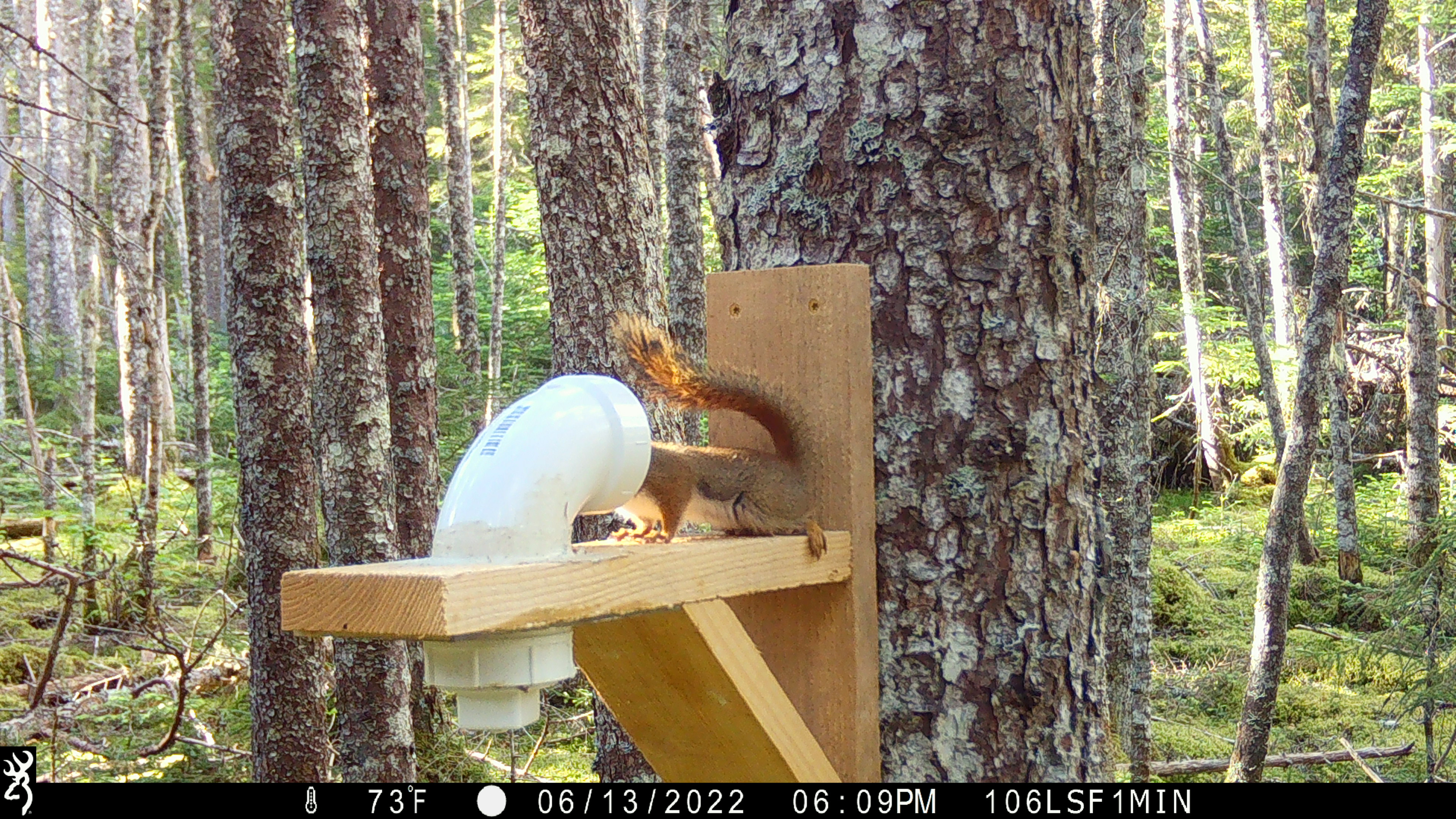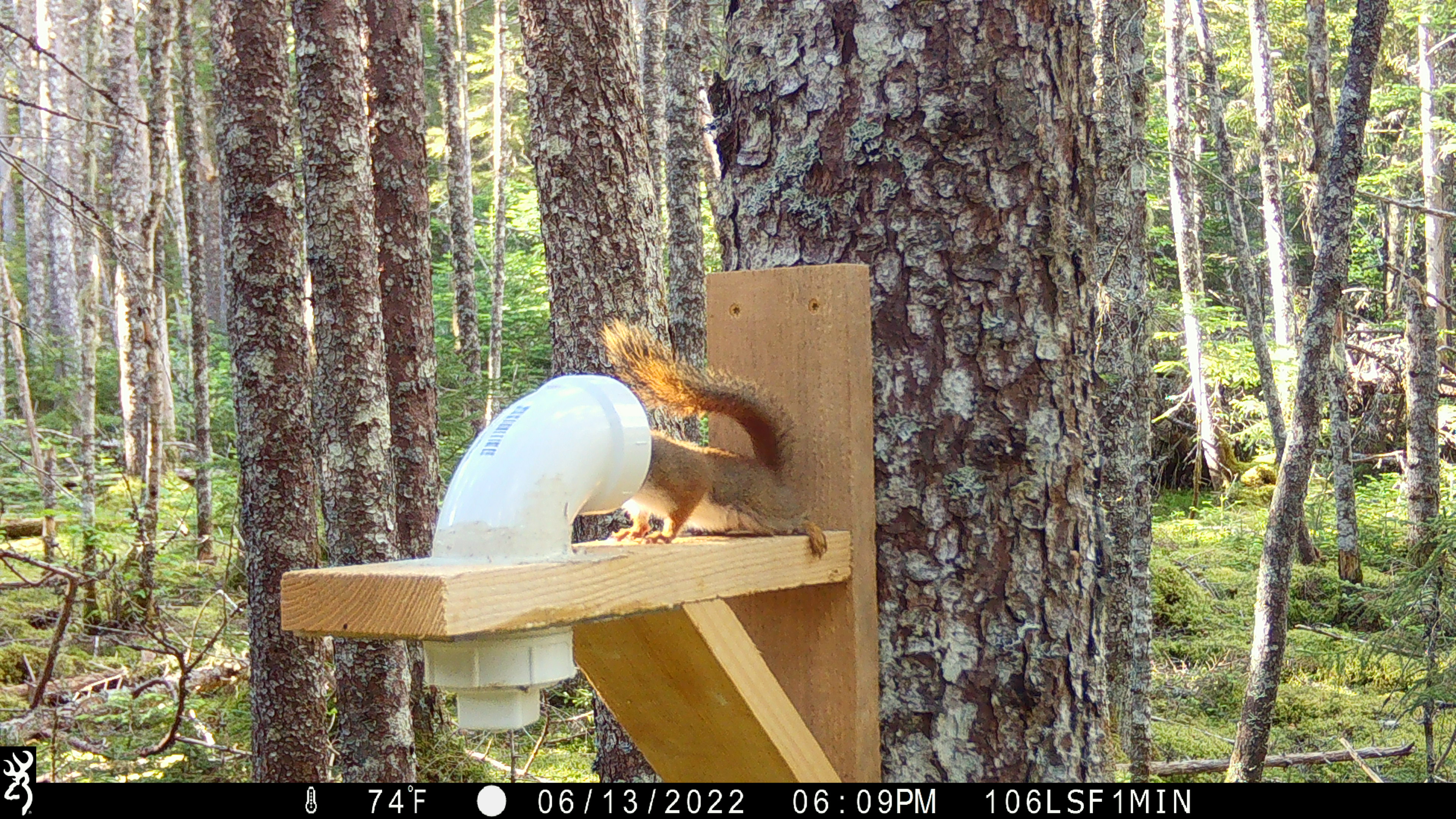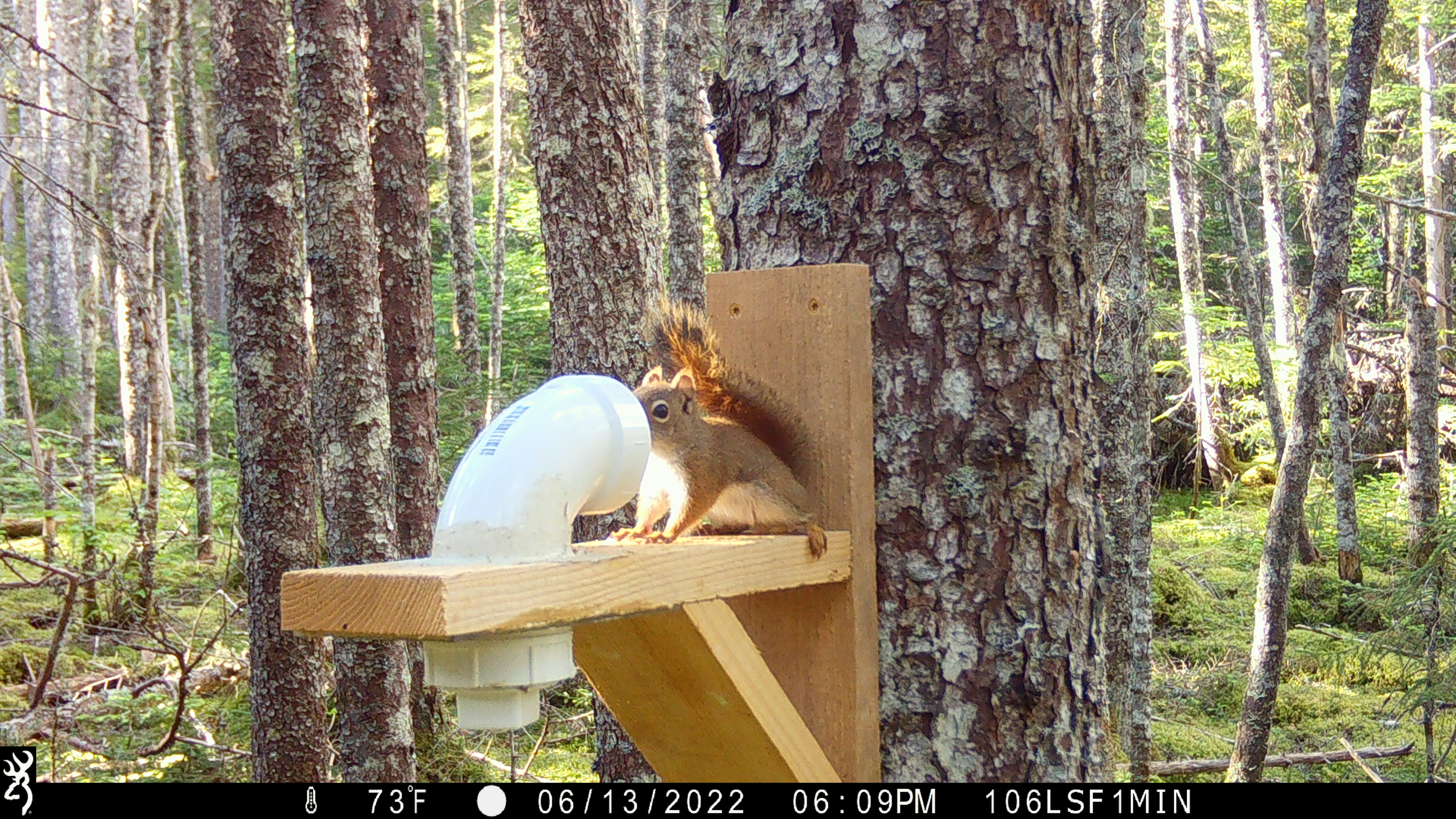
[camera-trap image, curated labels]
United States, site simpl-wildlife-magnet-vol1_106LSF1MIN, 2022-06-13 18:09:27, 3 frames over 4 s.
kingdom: Animalia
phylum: Chordata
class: Mammalia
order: Rodentia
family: Sciuridae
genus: Tamiasciurus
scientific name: Tamiasciurus hudsonicus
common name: red squirrel